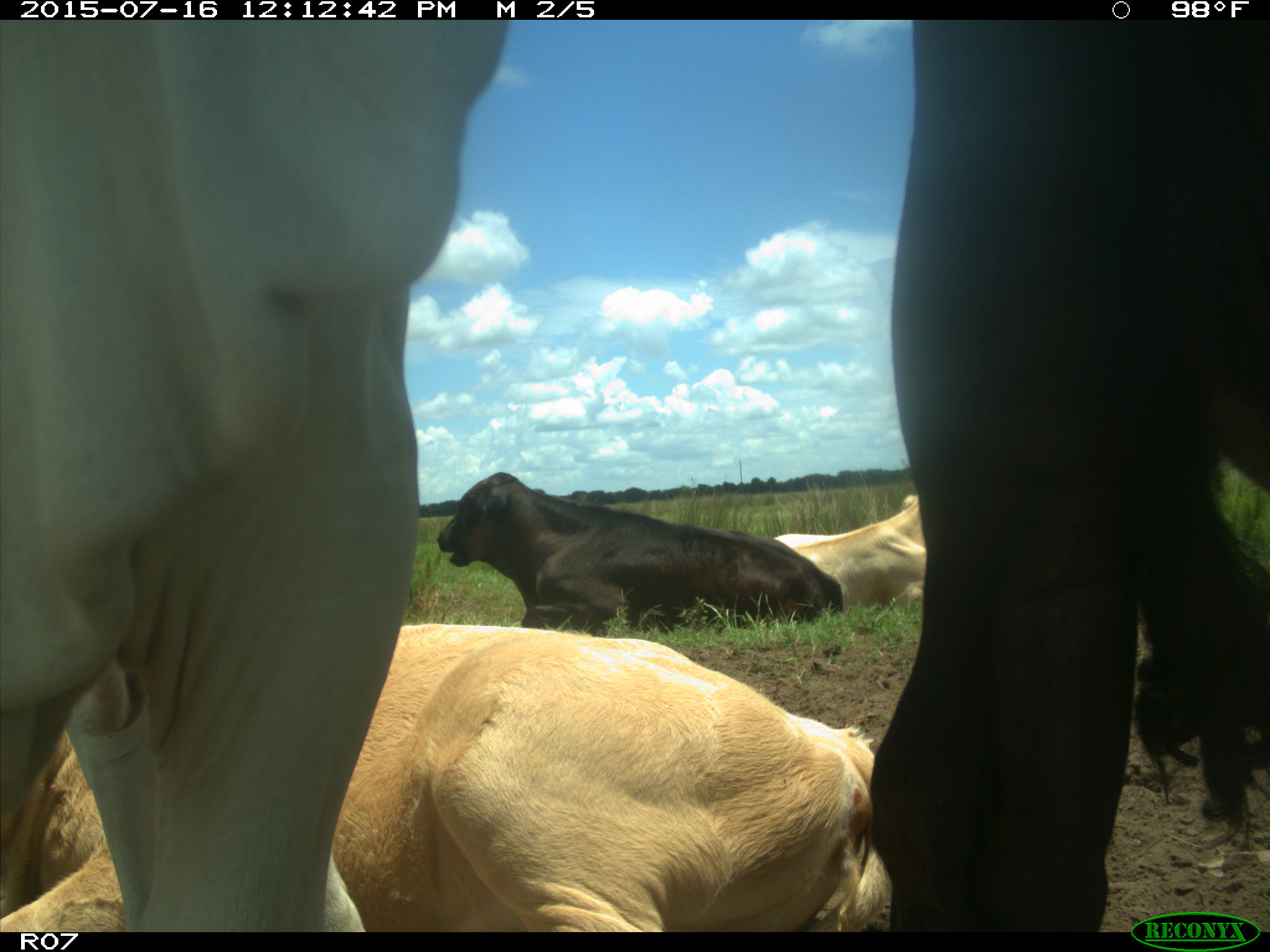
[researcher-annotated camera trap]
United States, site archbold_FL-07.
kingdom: Animalia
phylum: Chordata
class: Mammalia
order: Artiodactyla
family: Bovidae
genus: Bos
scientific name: Bos taurus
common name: domestic cow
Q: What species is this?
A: Bos taurus (domestic cow).